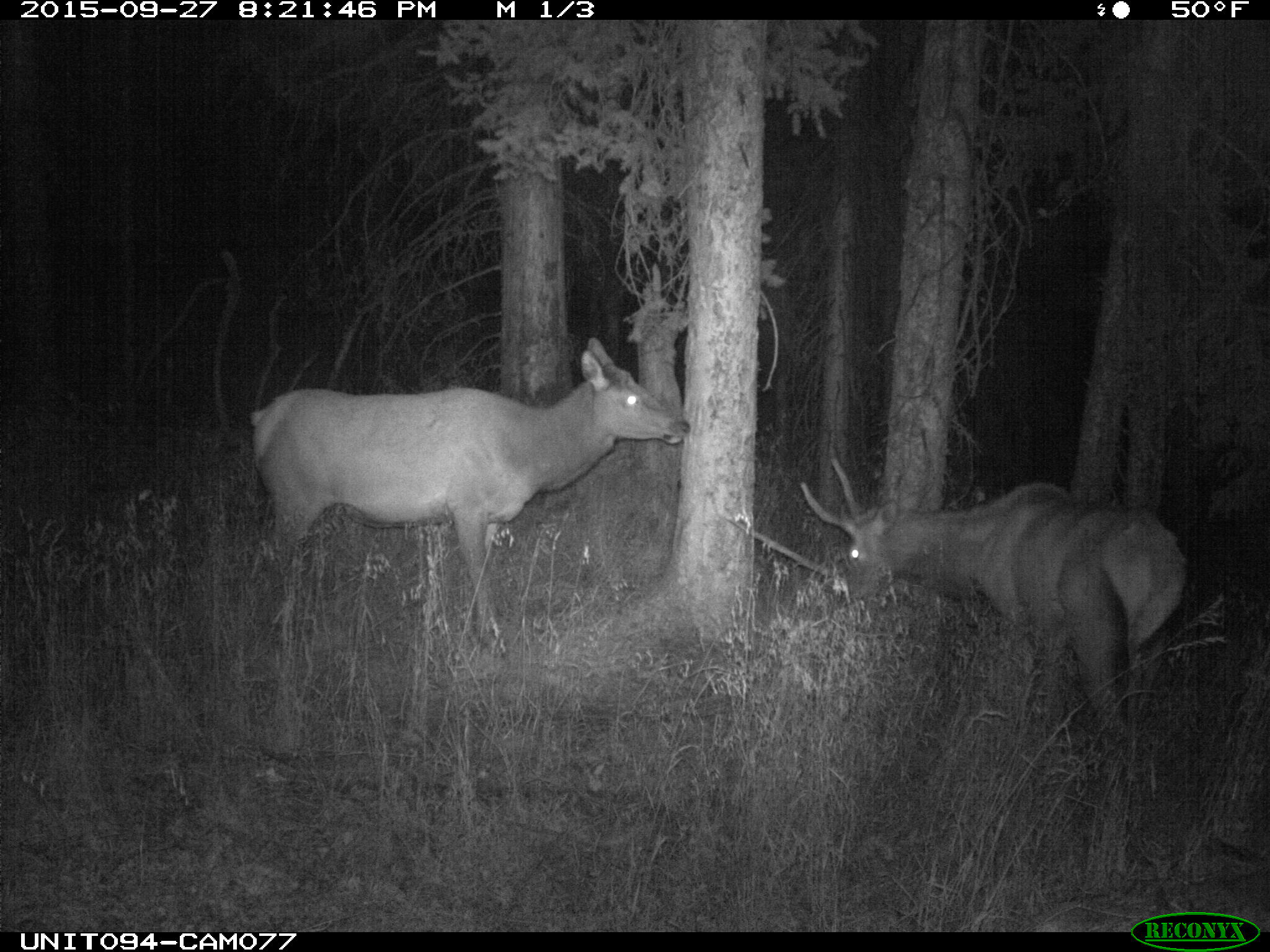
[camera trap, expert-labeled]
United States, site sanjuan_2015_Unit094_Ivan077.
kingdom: Animalia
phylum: Chordata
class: Mammalia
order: Artiodactyla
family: Cervidae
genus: Cervus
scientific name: Cervus elaphus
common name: red deer